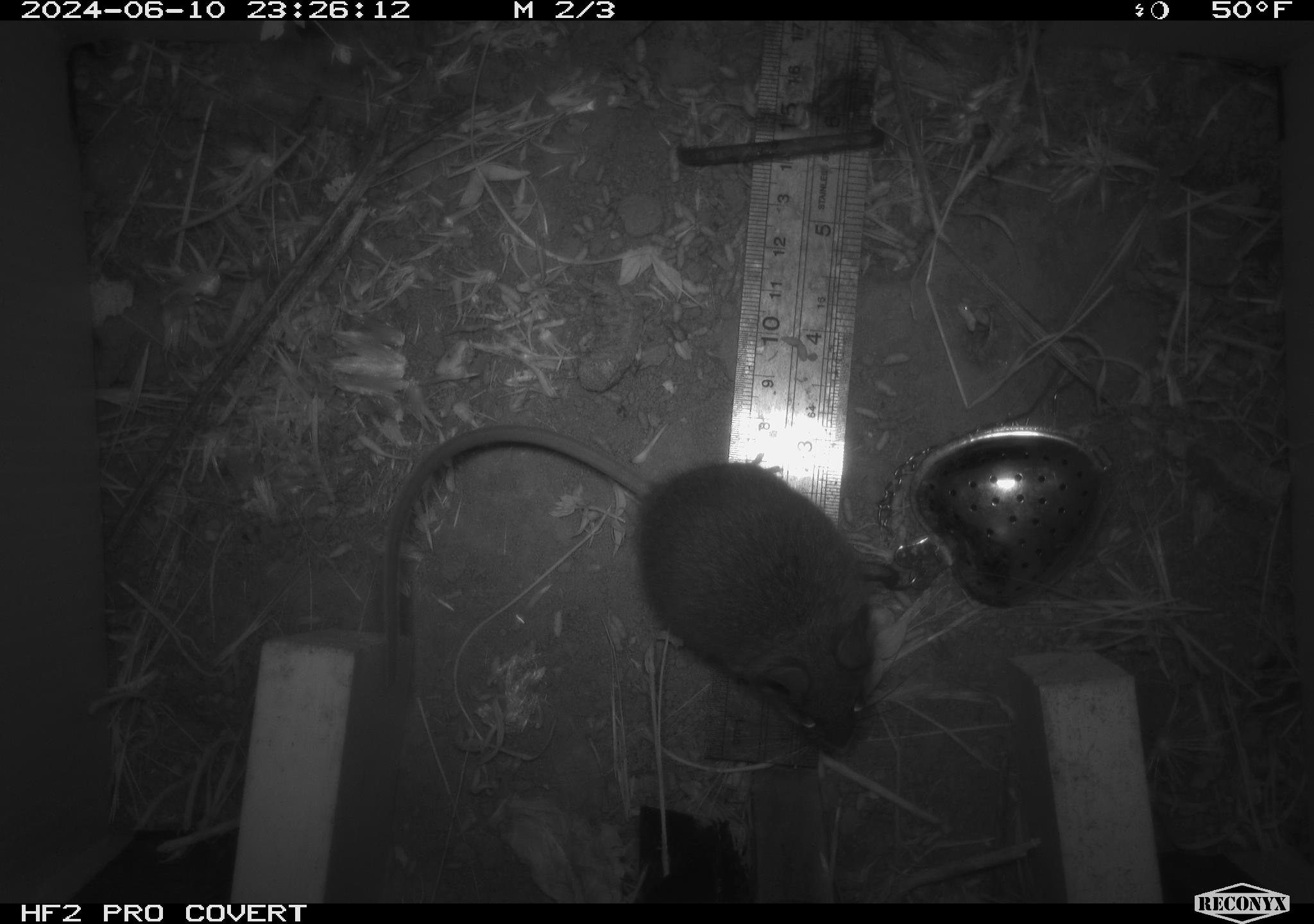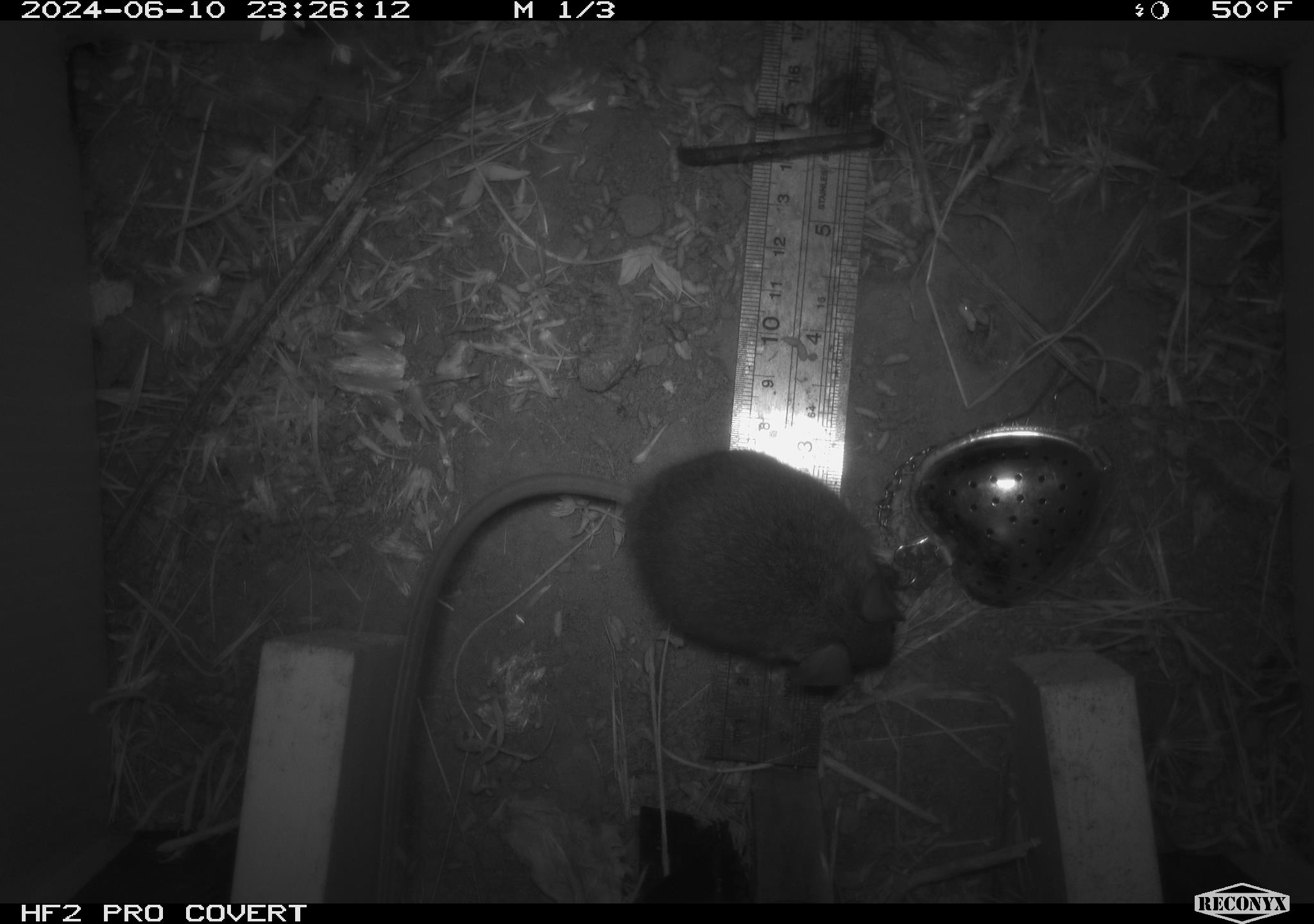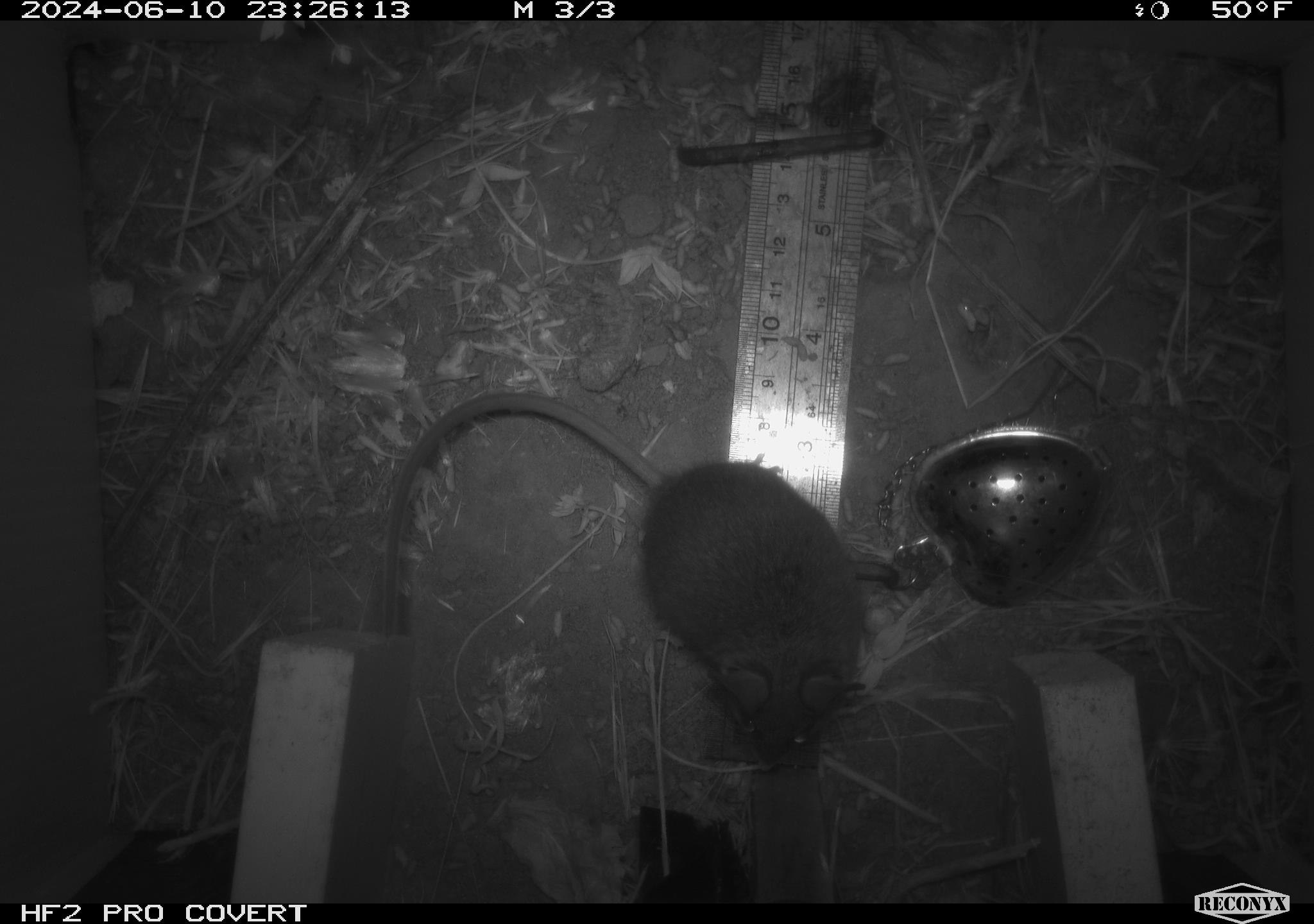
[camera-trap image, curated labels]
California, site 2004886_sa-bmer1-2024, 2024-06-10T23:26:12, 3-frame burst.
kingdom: Animalia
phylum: Chordata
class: Mammalia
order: Rodentia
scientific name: Rodentia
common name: mouse species